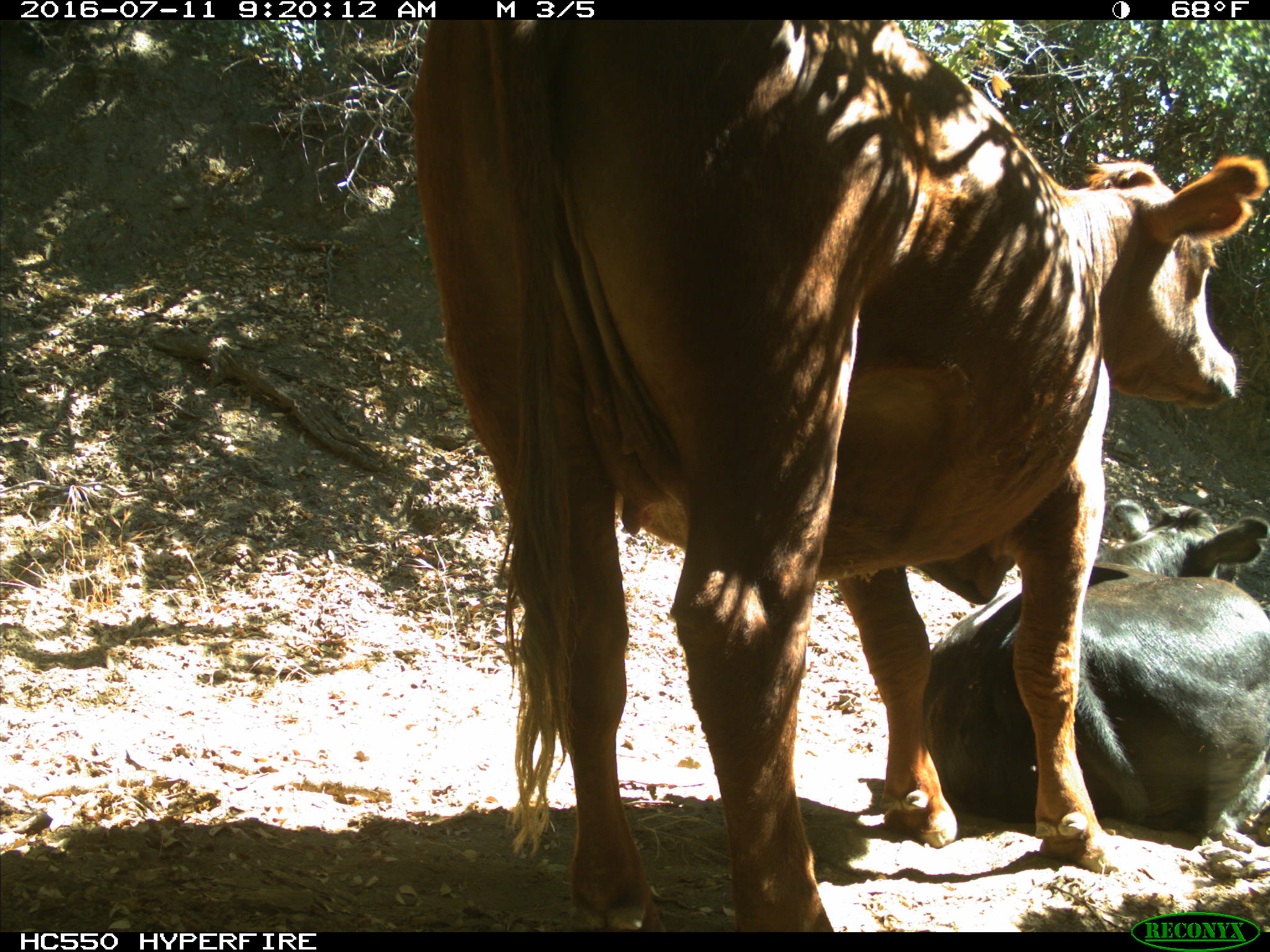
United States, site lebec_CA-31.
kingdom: Animalia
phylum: Chordata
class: Mammalia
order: Artiodactyla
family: Bovidae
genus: Bos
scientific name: Bos taurus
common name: domestic cow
Bos taurus (domestic cow).